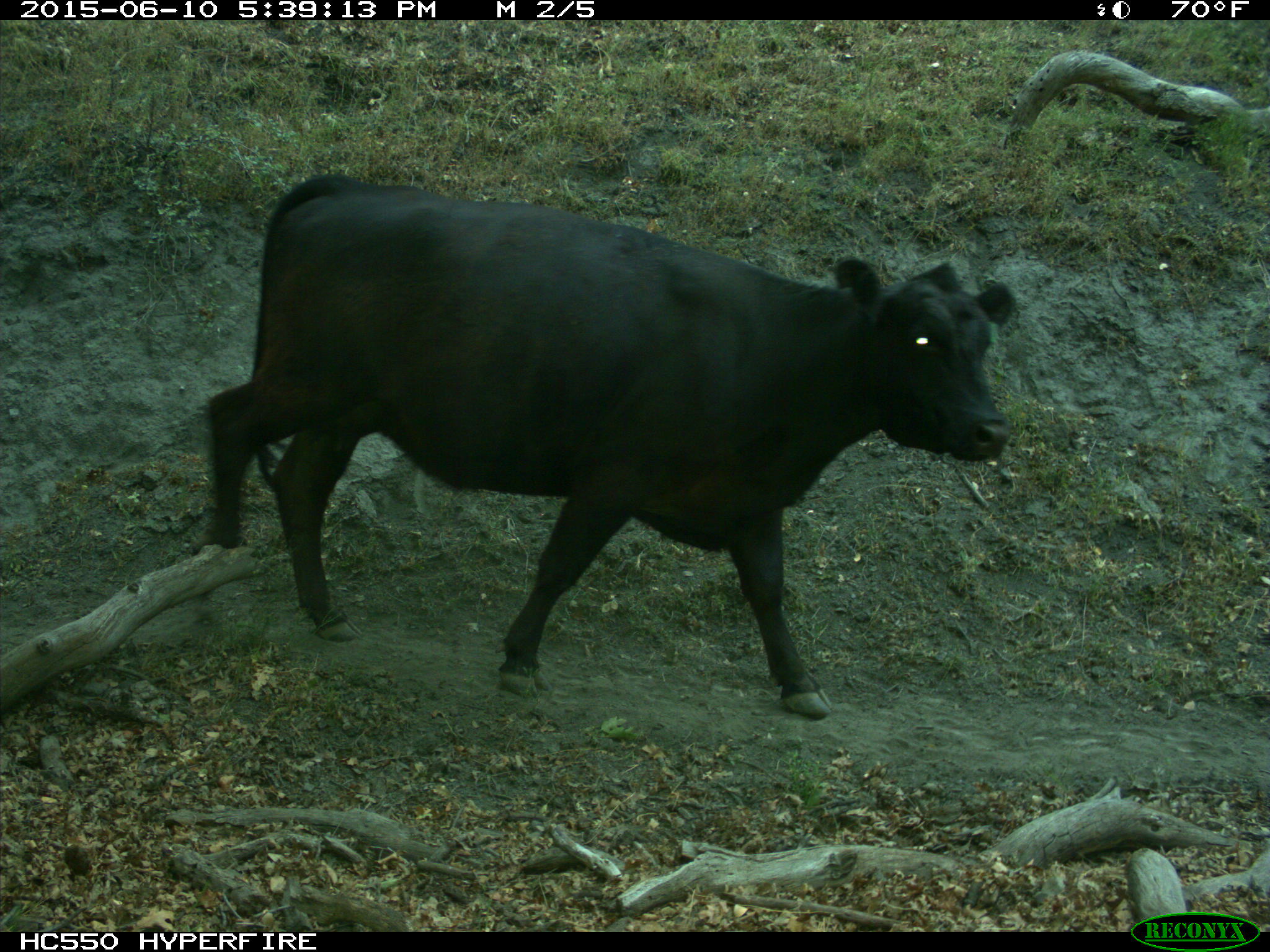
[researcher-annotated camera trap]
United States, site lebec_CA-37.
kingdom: Animalia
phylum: Chordata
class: Mammalia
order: Artiodactyla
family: Bovidae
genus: Bos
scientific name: Bos taurus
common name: domestic cow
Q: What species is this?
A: Bos taurus (domestic cow).